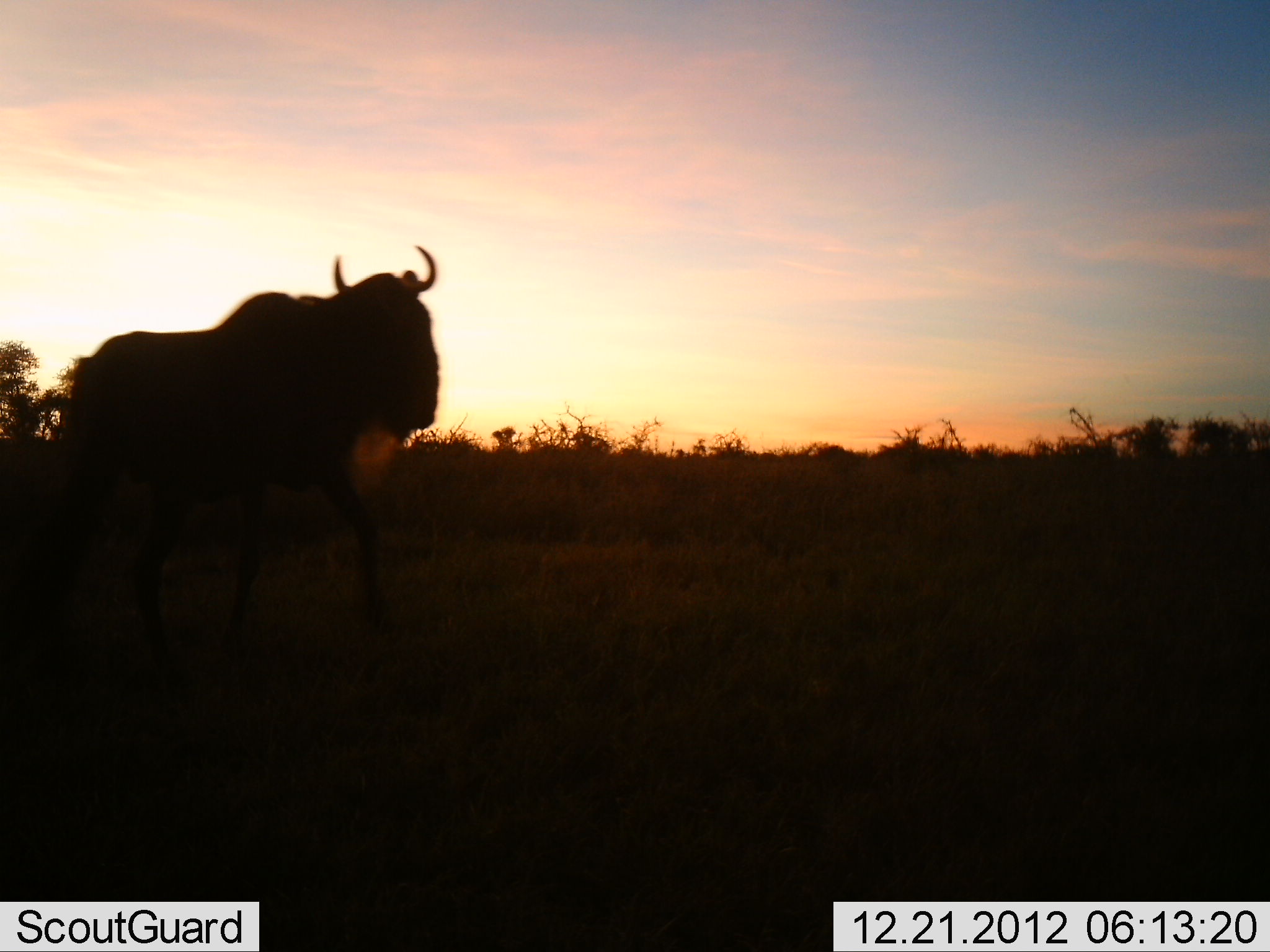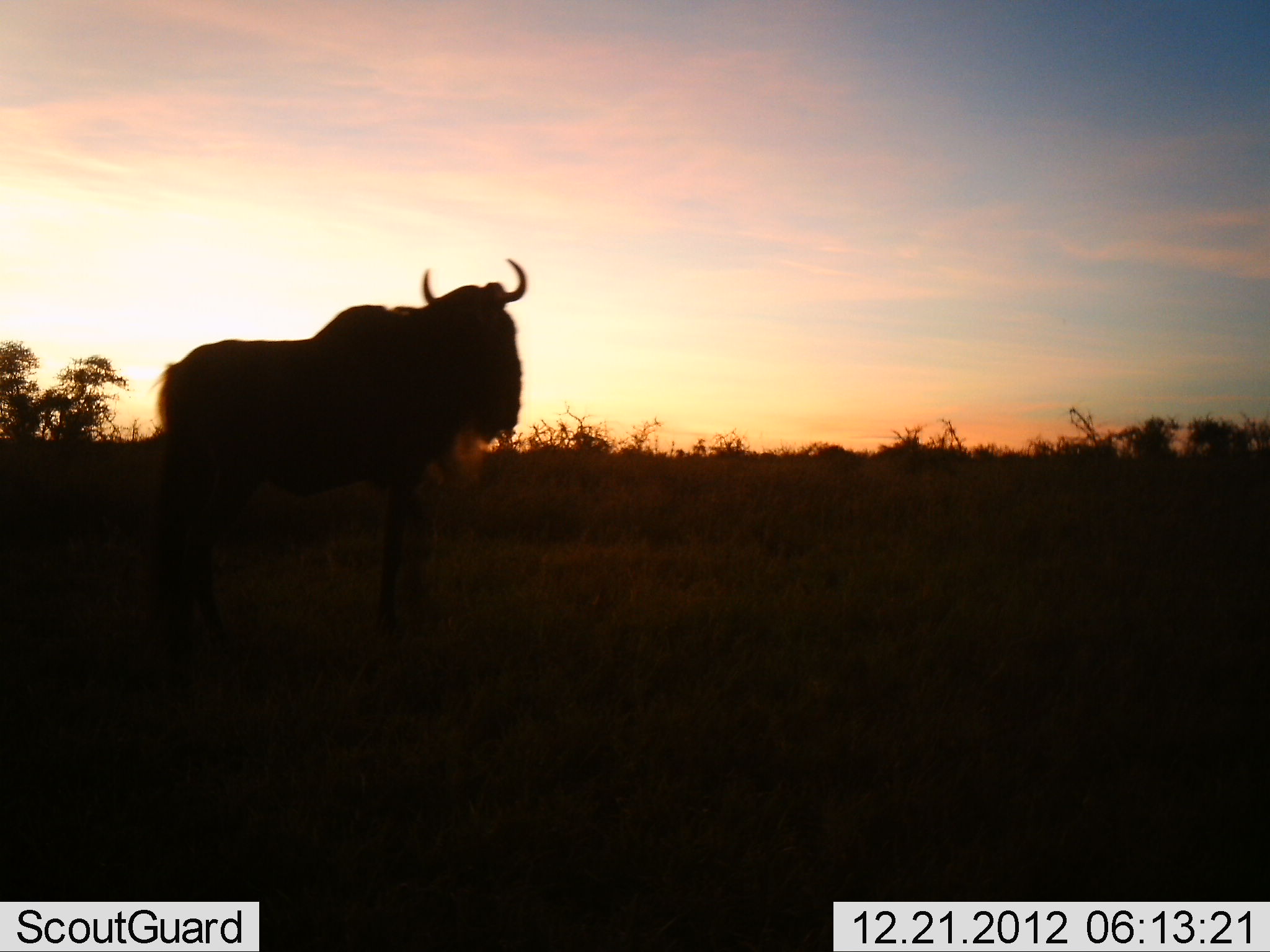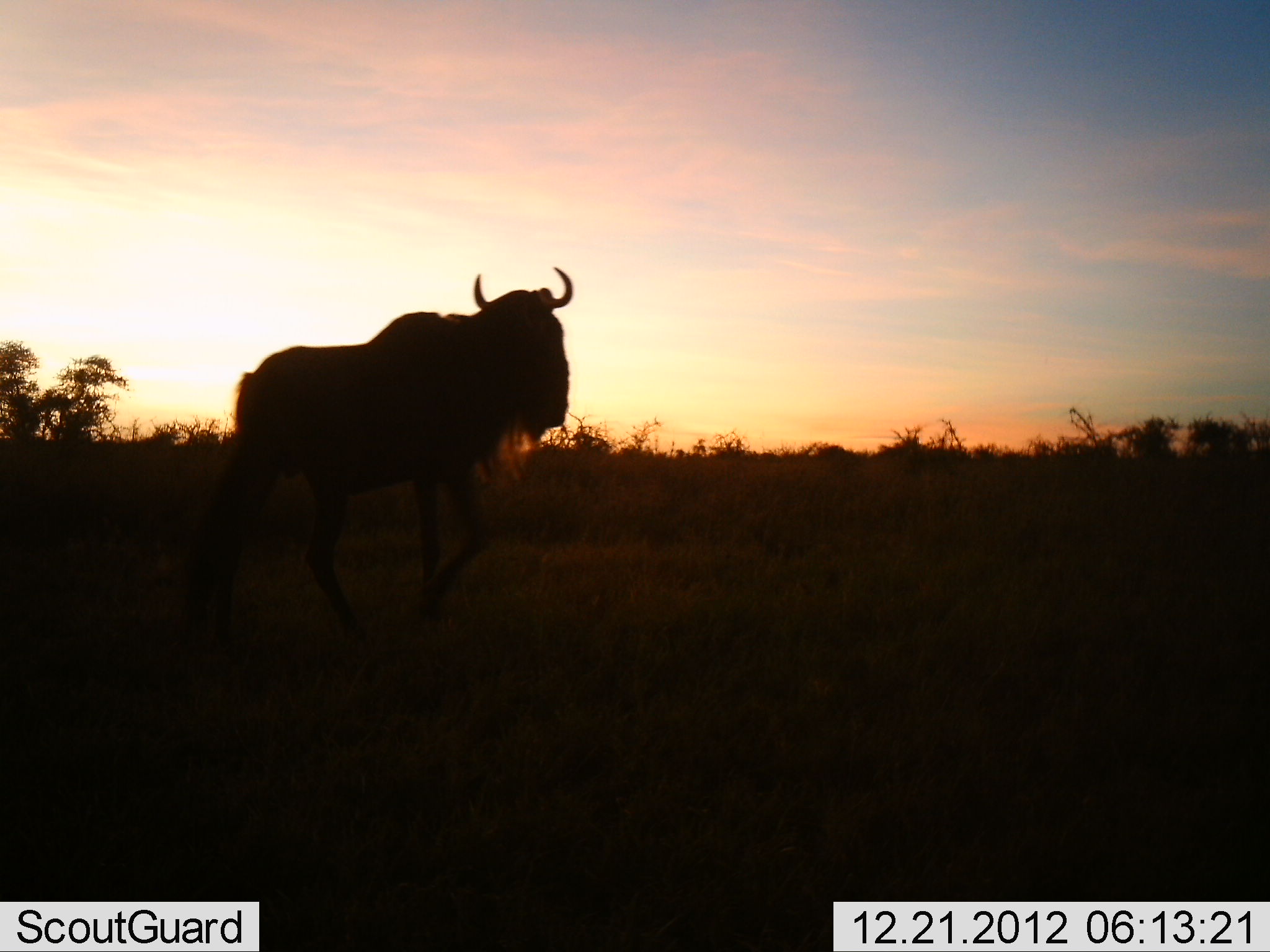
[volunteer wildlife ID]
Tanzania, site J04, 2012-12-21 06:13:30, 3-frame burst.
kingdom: Animalia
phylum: Chordata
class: Mammalia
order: Artiodactyla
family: Bovidae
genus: Connochaetes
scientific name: Connochaetes taurinus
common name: blue wildebeest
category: wildebeest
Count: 1.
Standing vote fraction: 20%.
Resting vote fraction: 0%.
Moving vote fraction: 87%.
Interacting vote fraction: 0%.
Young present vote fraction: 0%.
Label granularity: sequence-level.